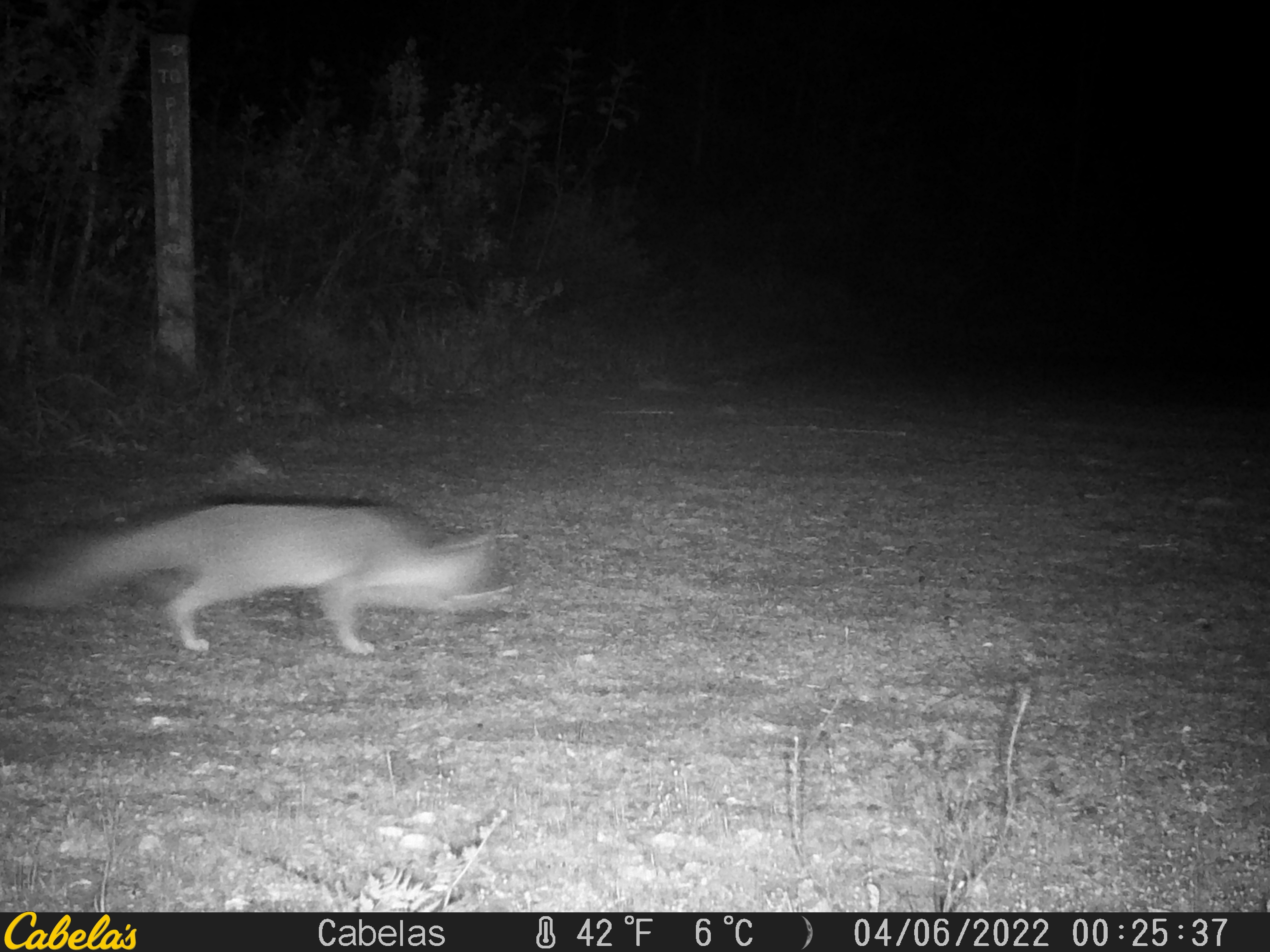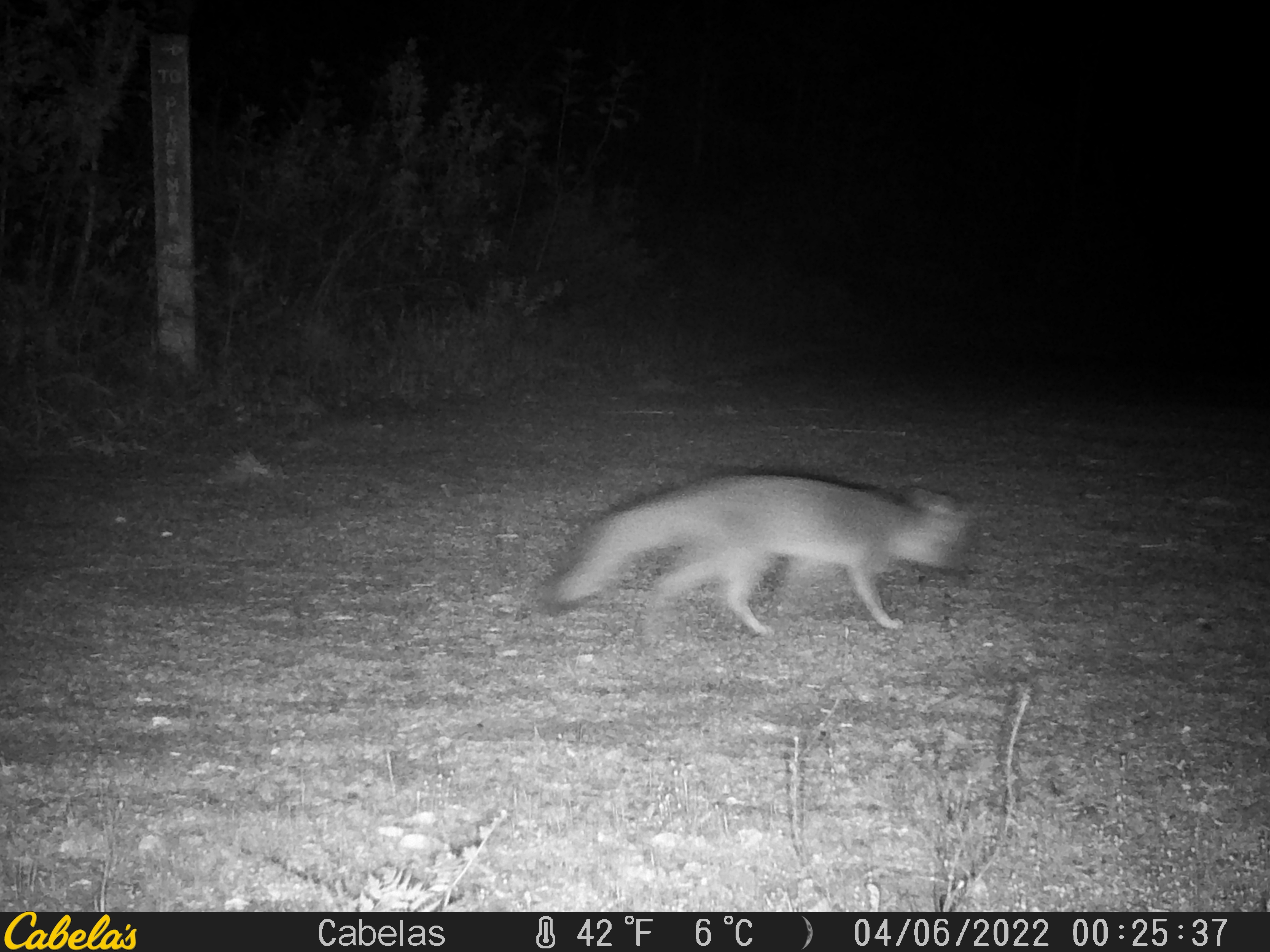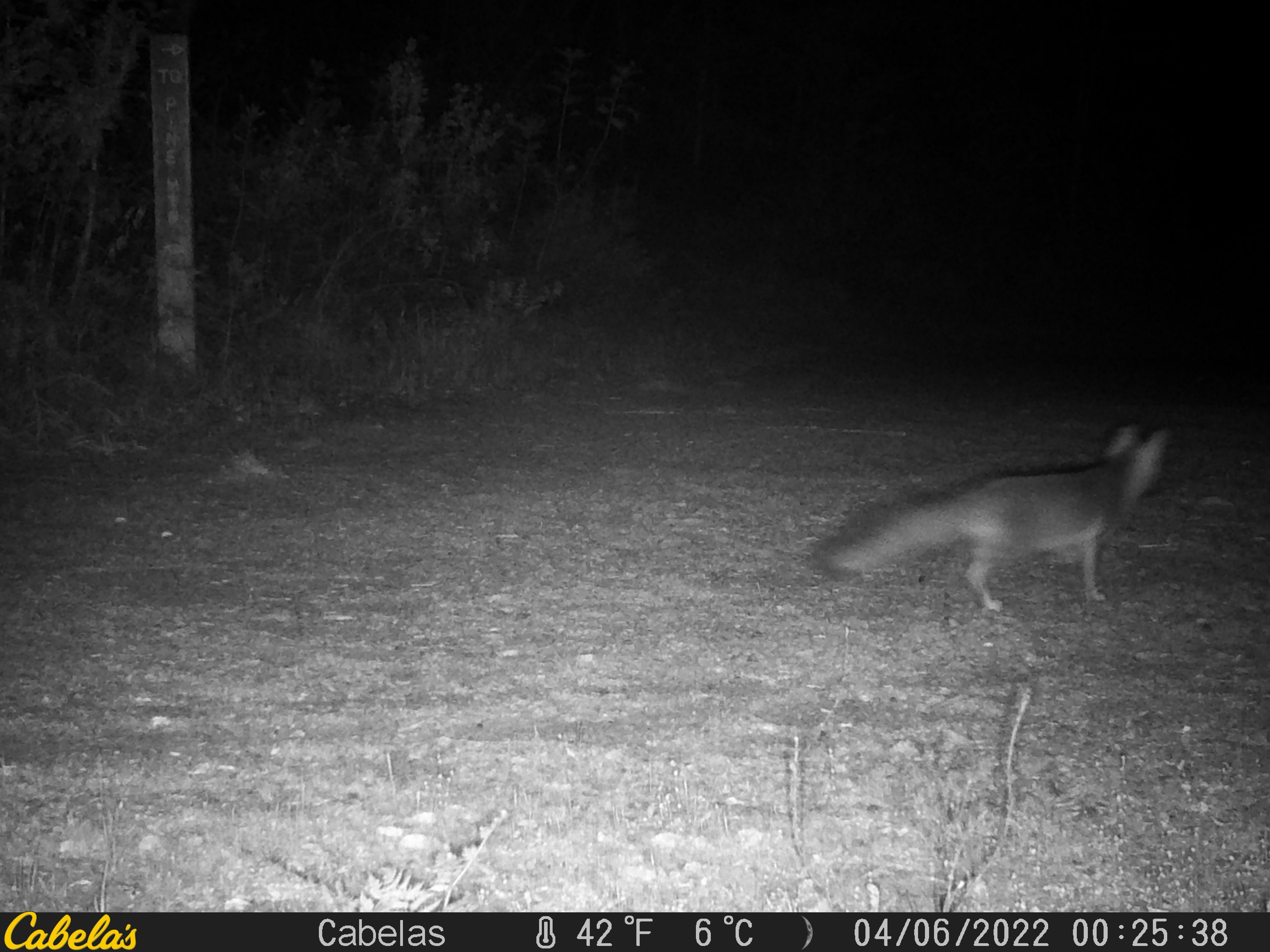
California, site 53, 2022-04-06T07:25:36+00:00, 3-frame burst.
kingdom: Animalia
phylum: Chordata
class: Mammalia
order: Carnivora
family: Canidae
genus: Urocyon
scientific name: Urocyon cinereoargenteus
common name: gray fox